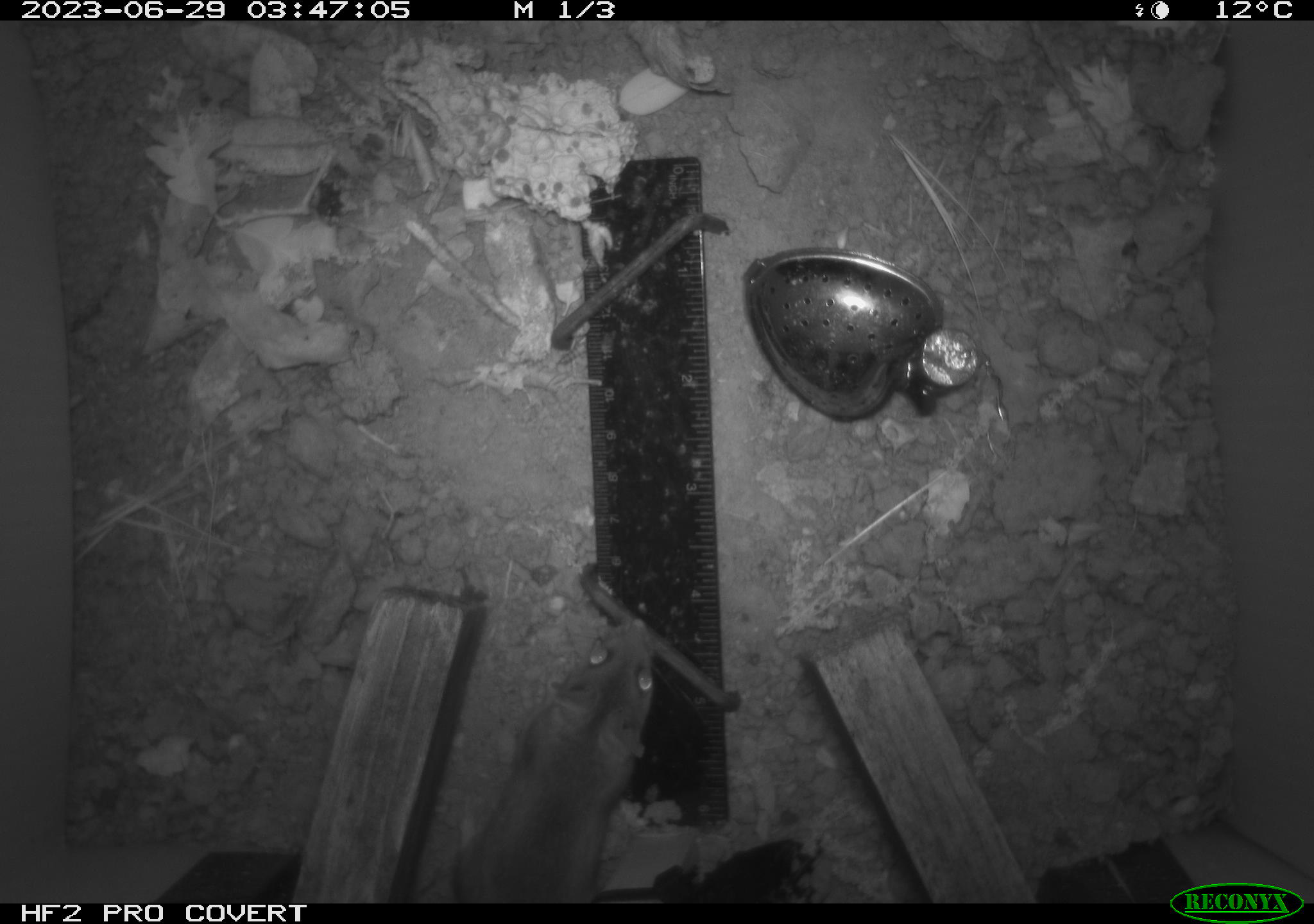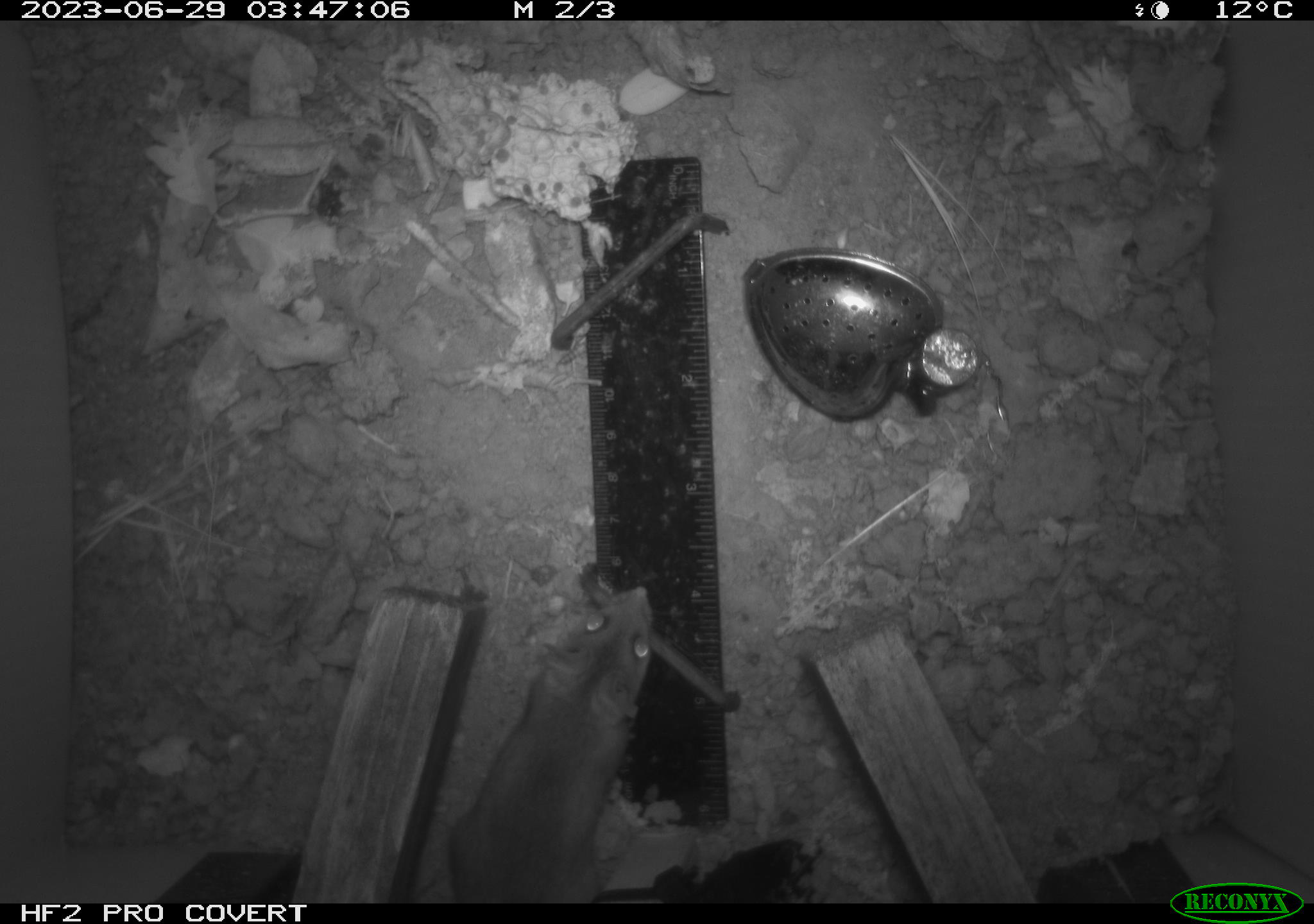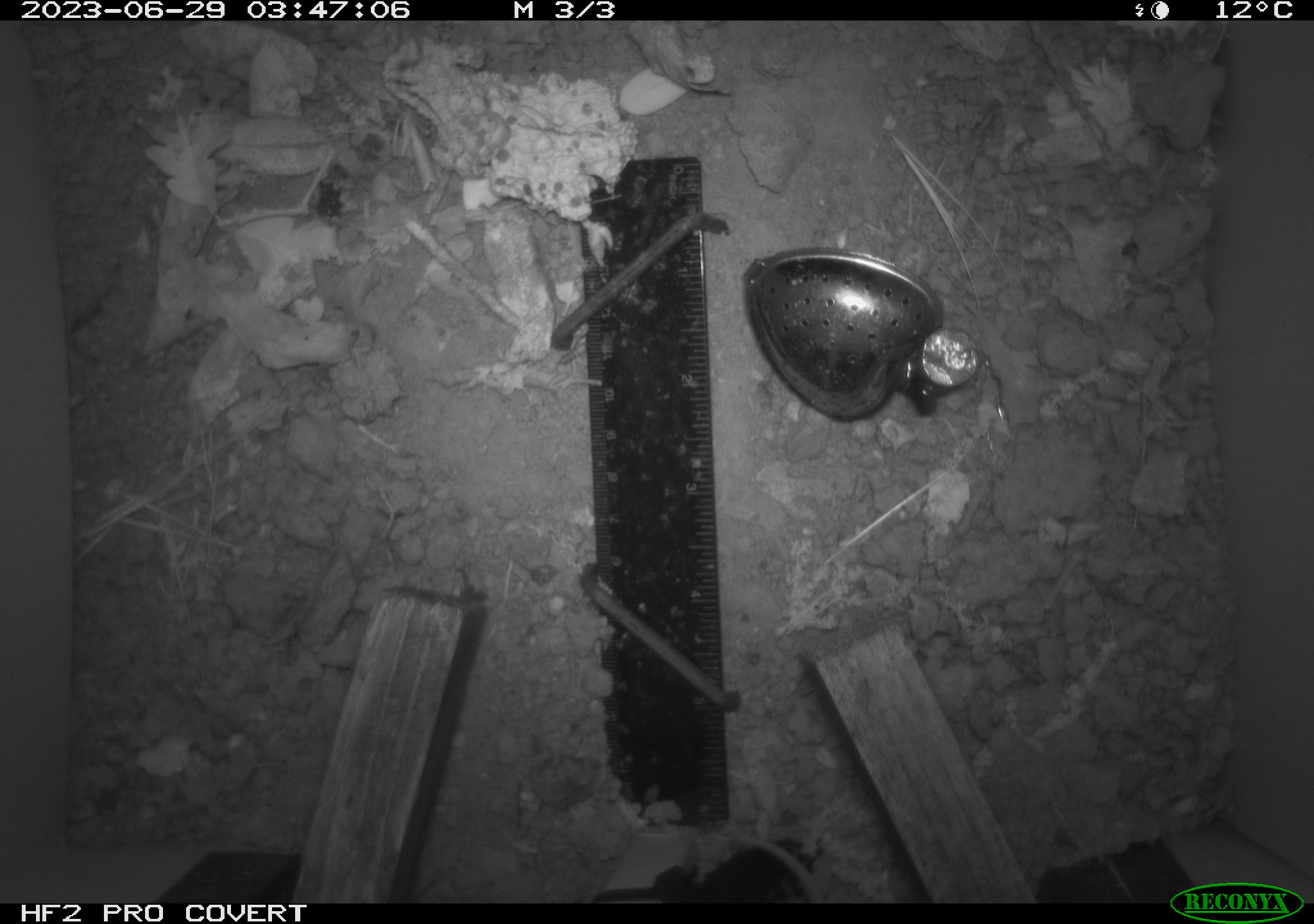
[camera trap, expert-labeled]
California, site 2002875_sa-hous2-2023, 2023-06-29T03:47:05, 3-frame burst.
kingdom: Animalia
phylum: Chordata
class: Mammalia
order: Rodentia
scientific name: Rodentia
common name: mouse species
Mouse species (Rodentia).